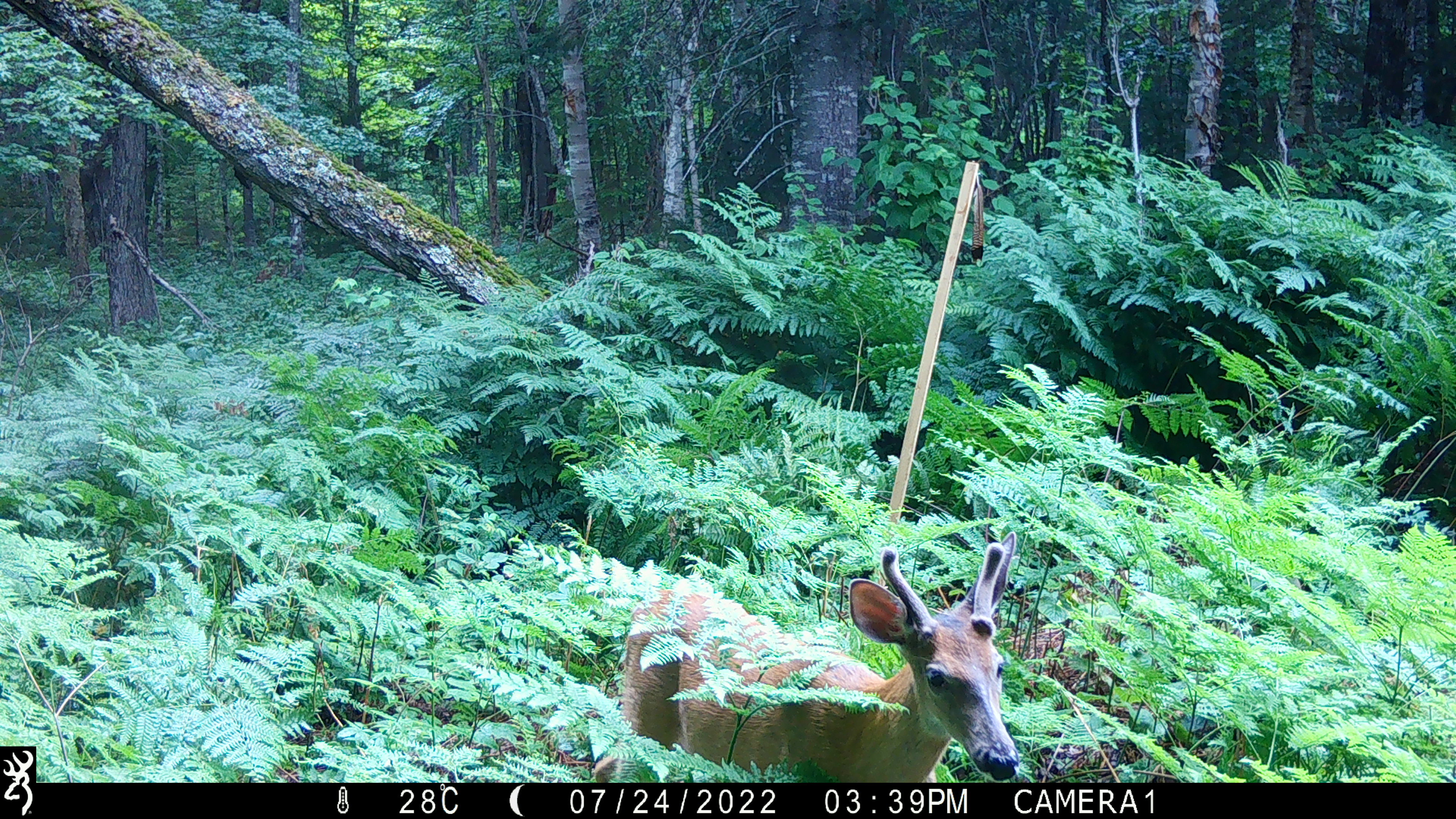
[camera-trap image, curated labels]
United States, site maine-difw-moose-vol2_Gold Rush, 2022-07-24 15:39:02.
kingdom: Animalia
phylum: Chordata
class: Mammalia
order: Artiodactyla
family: Cervidae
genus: Odocoileus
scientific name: Odocoileus virginianus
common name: white-tailed deer